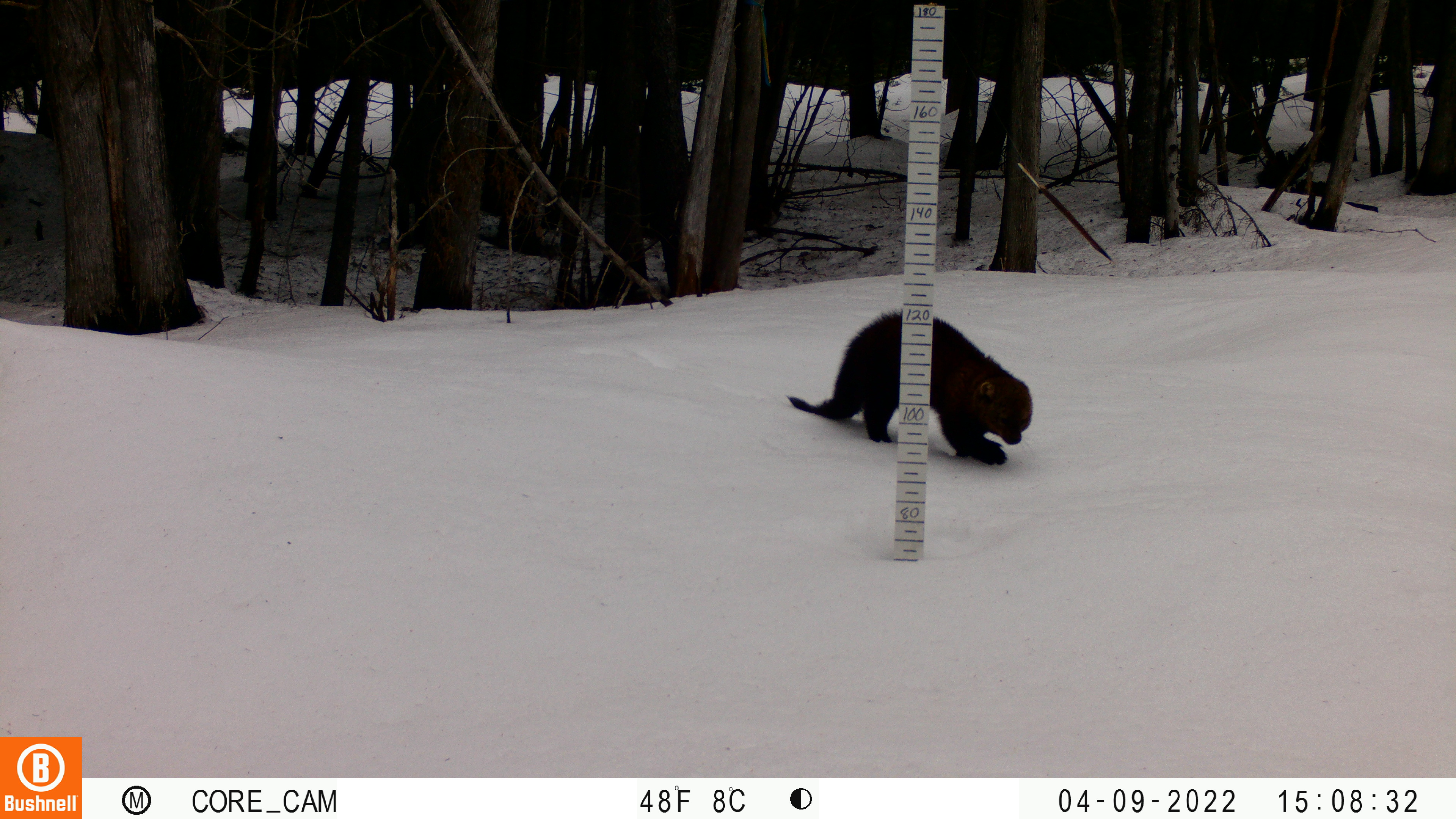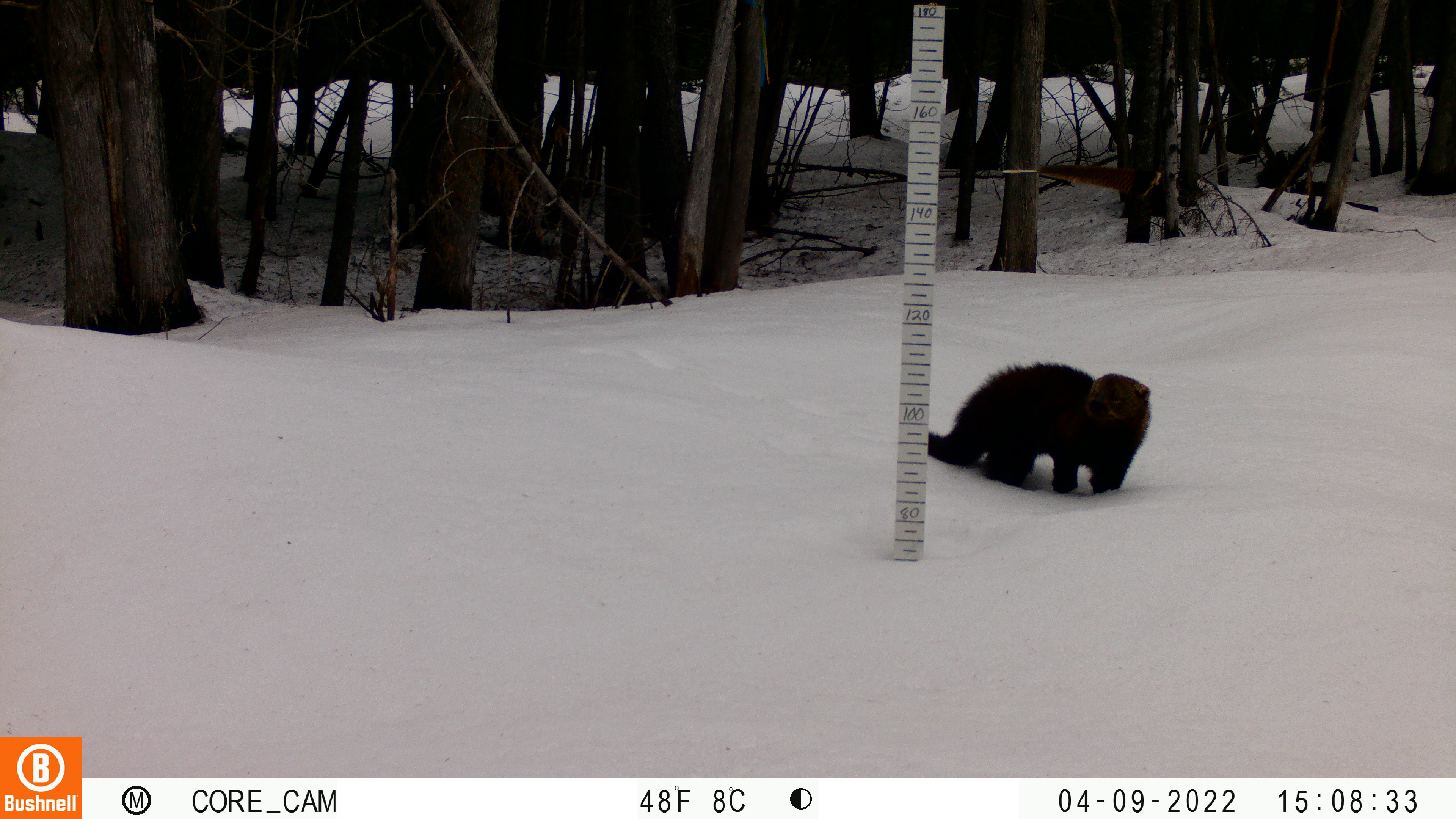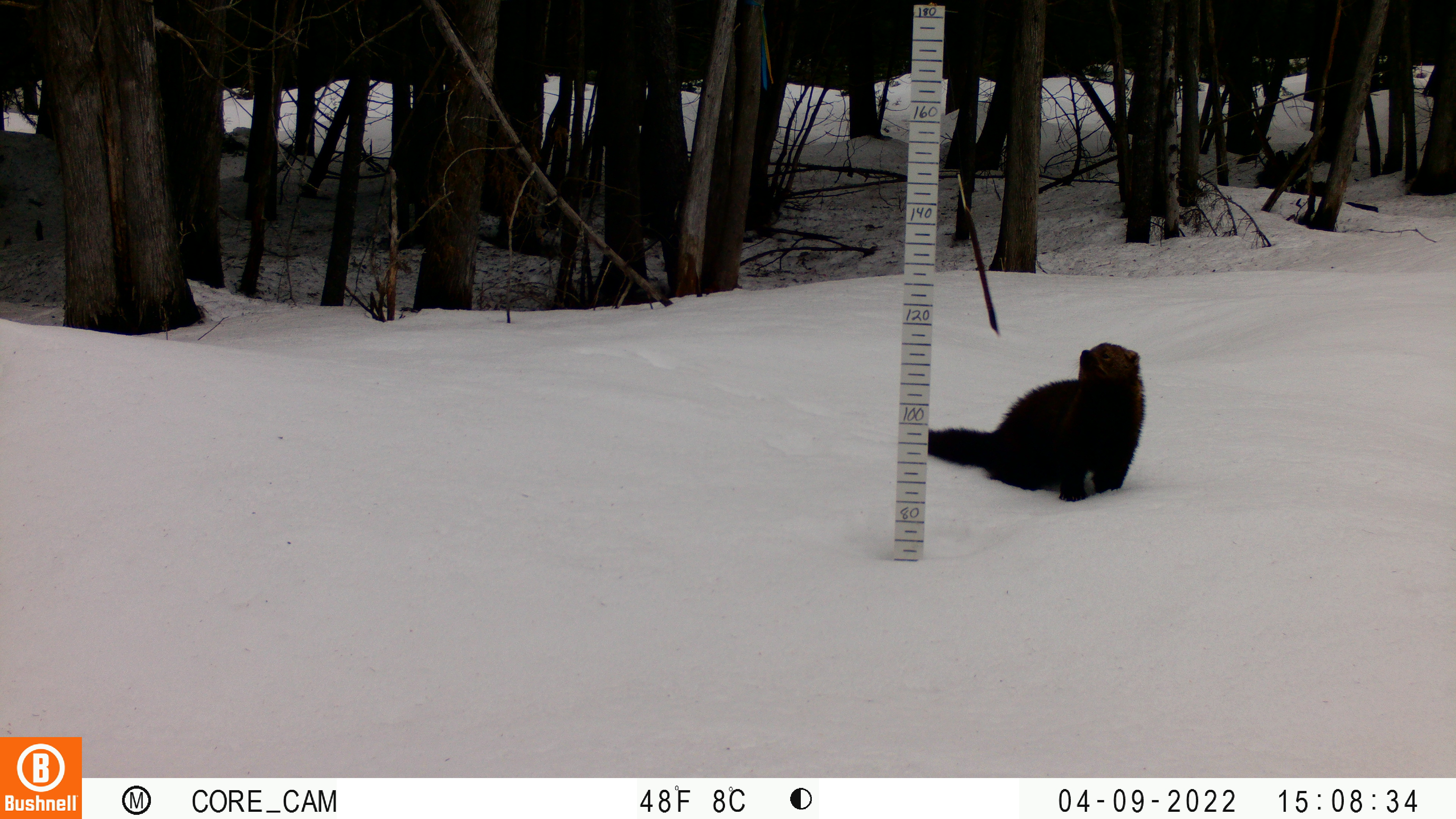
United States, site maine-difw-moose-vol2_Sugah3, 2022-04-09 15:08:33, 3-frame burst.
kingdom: Animalia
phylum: Chordata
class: Mammalia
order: Carnivora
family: Mustelidae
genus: Pekania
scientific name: Pekania pennanti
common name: fisher